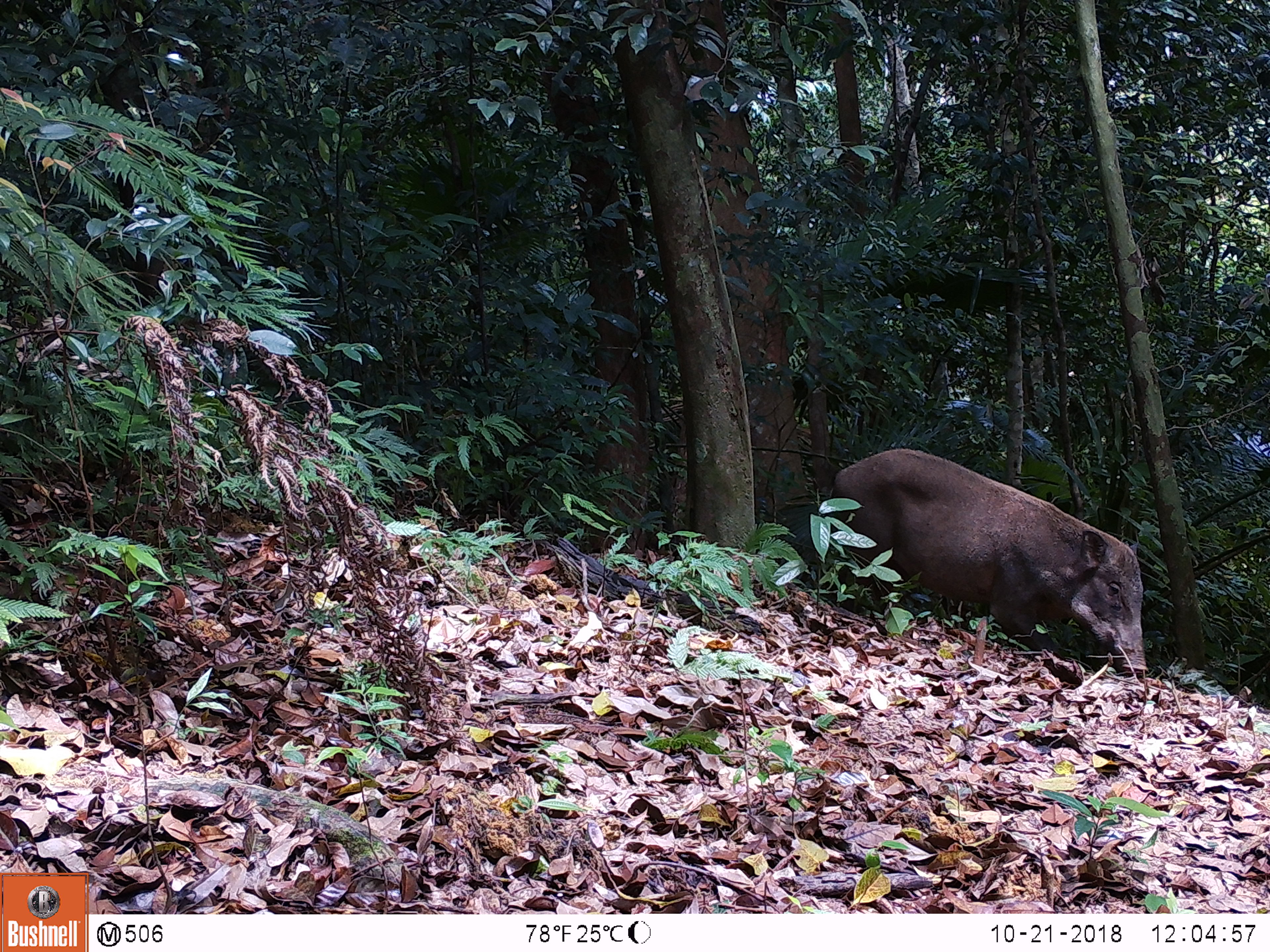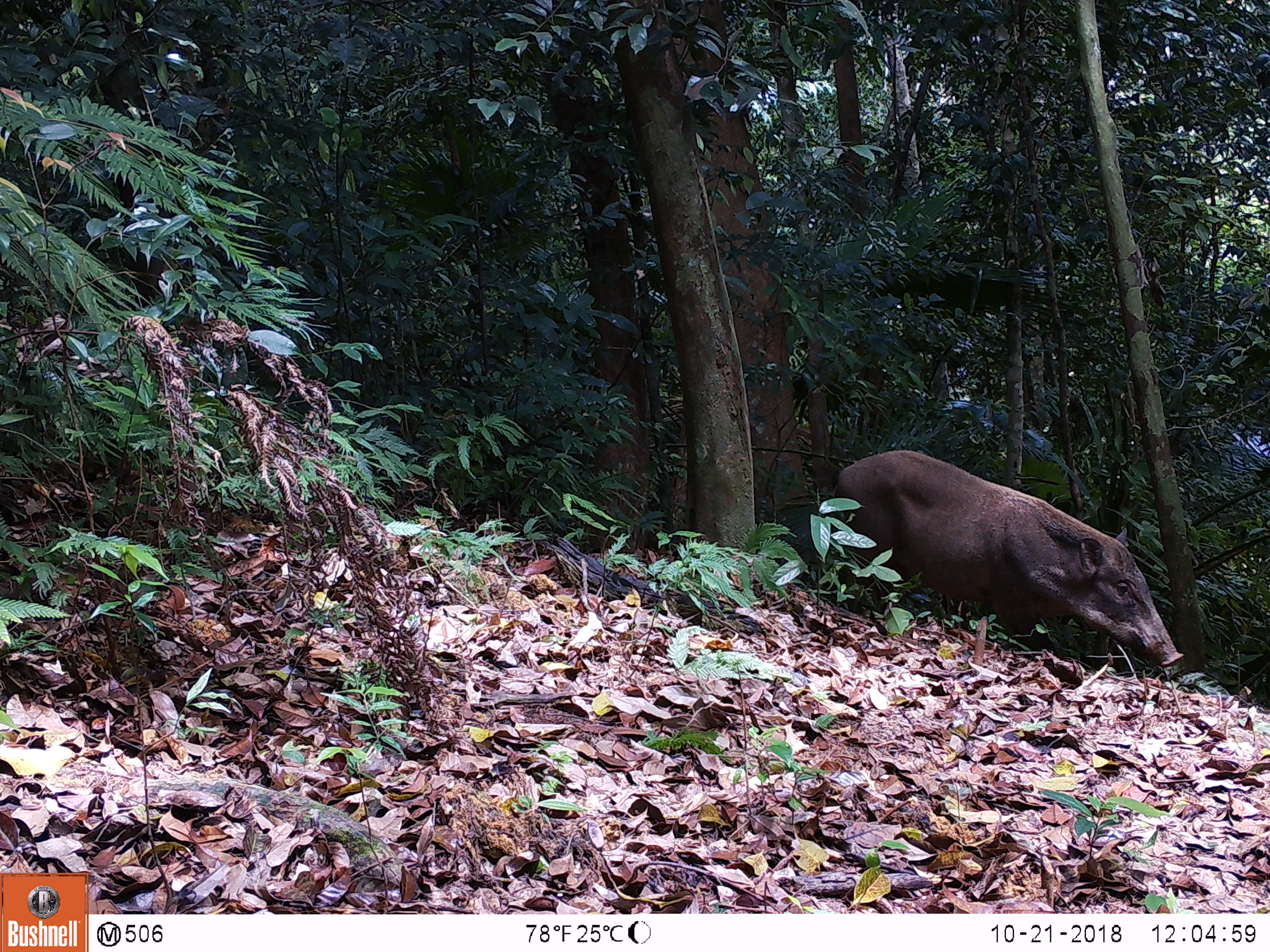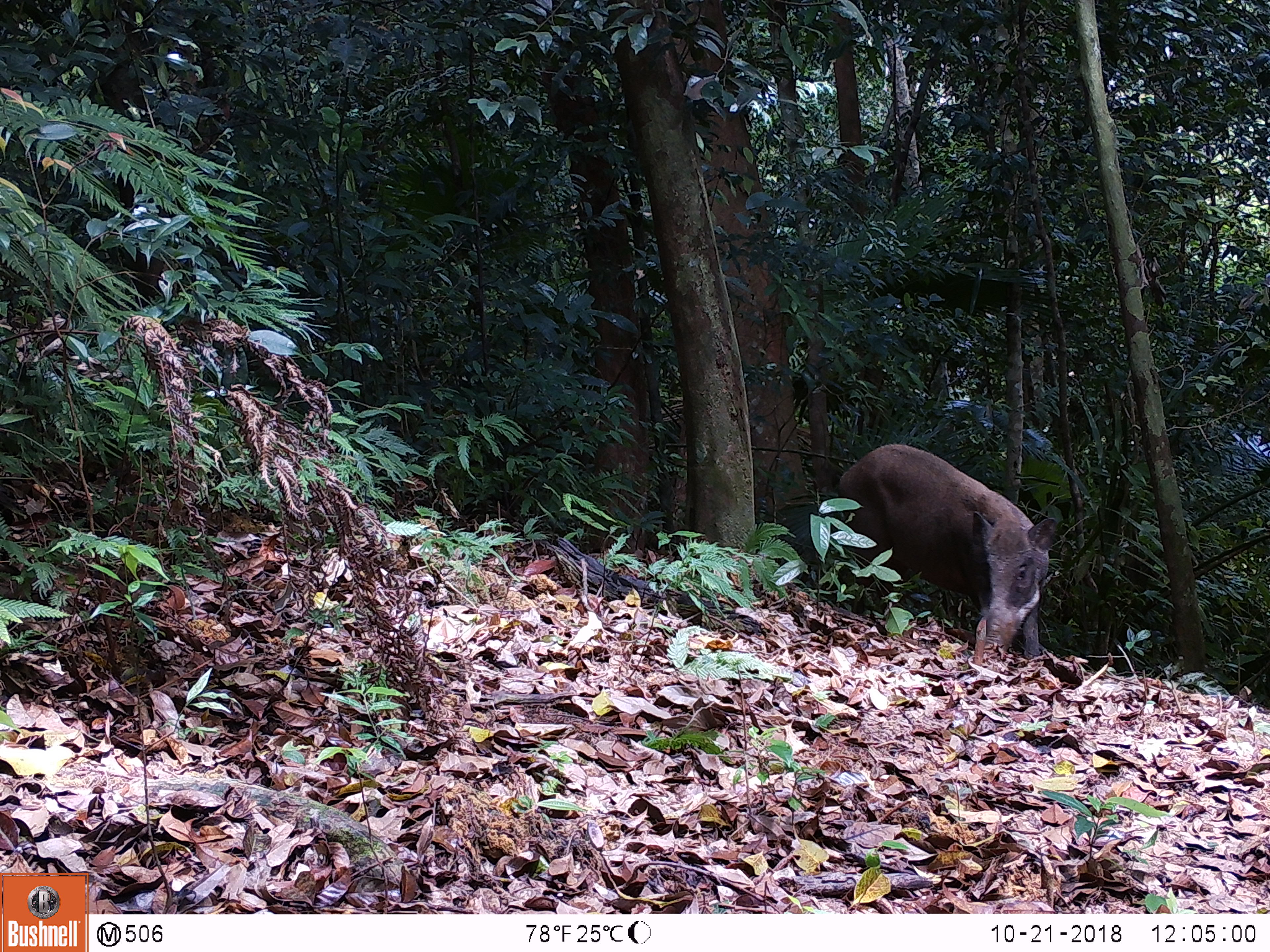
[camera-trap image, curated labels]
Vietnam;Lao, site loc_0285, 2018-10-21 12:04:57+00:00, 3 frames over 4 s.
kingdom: Animalia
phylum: Chordata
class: Mammalia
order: Artiodactyla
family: Suidae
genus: Sus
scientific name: Sus scrofa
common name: eurasian wild pig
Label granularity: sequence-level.